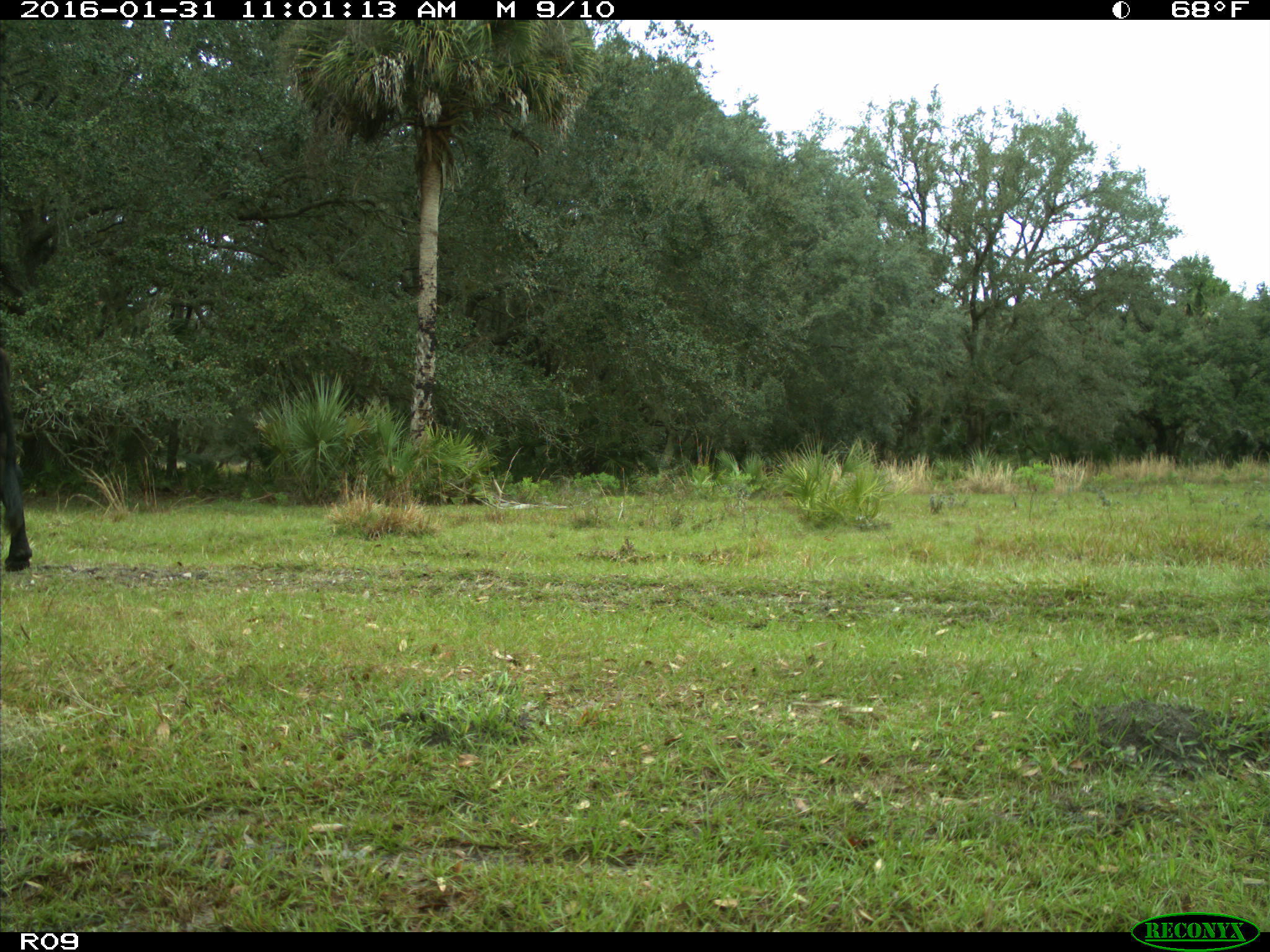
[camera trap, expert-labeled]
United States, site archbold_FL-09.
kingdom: Animalia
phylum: Chordata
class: Mammalia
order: Artiodactyla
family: Bovidae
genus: Bos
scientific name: Bos taurus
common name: domestic cow